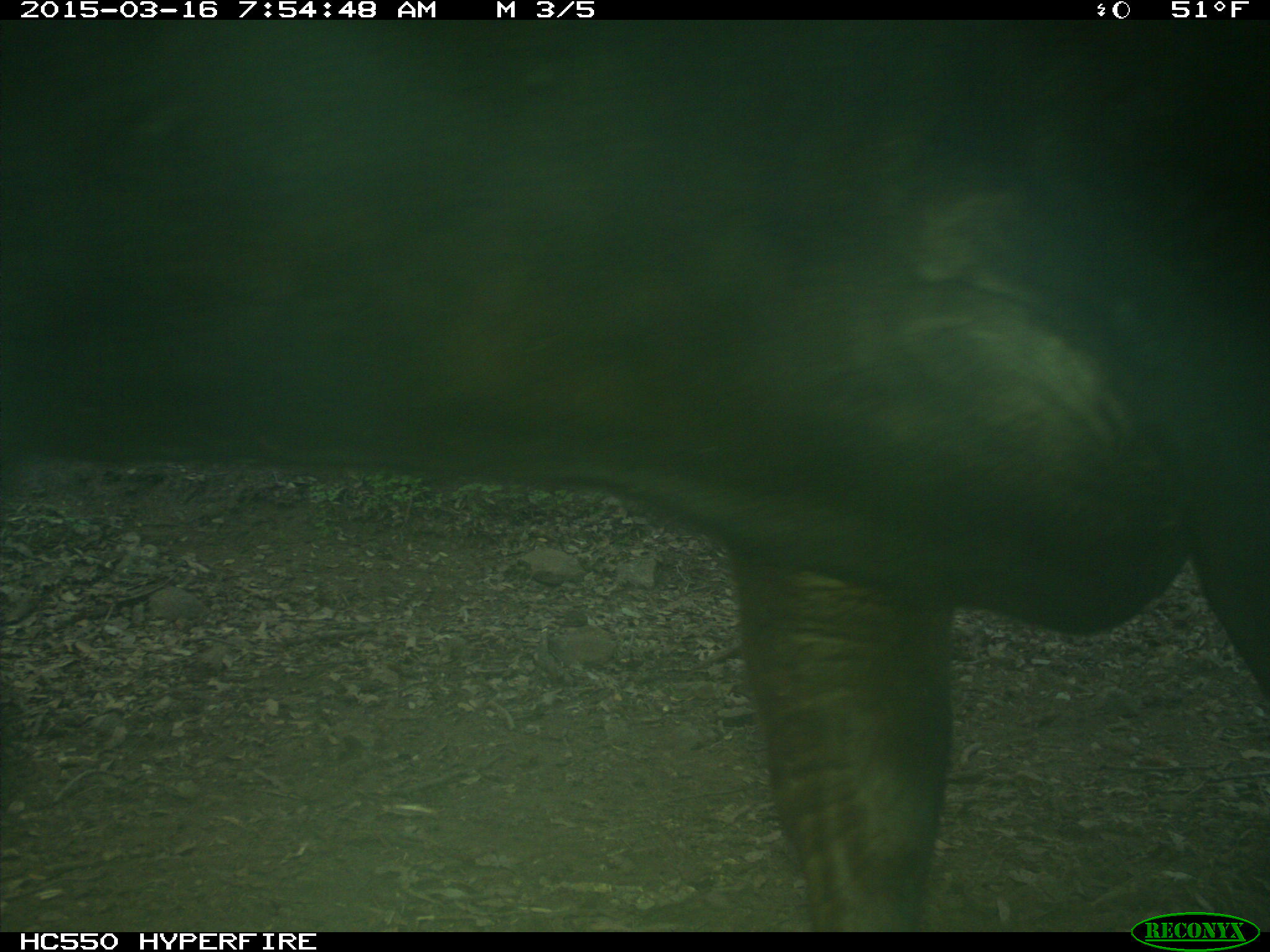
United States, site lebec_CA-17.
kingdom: Animalia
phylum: Chordata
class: Mammalia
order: Artiodactyla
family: Bovidae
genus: Bos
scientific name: Bos taurus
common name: domestic cow